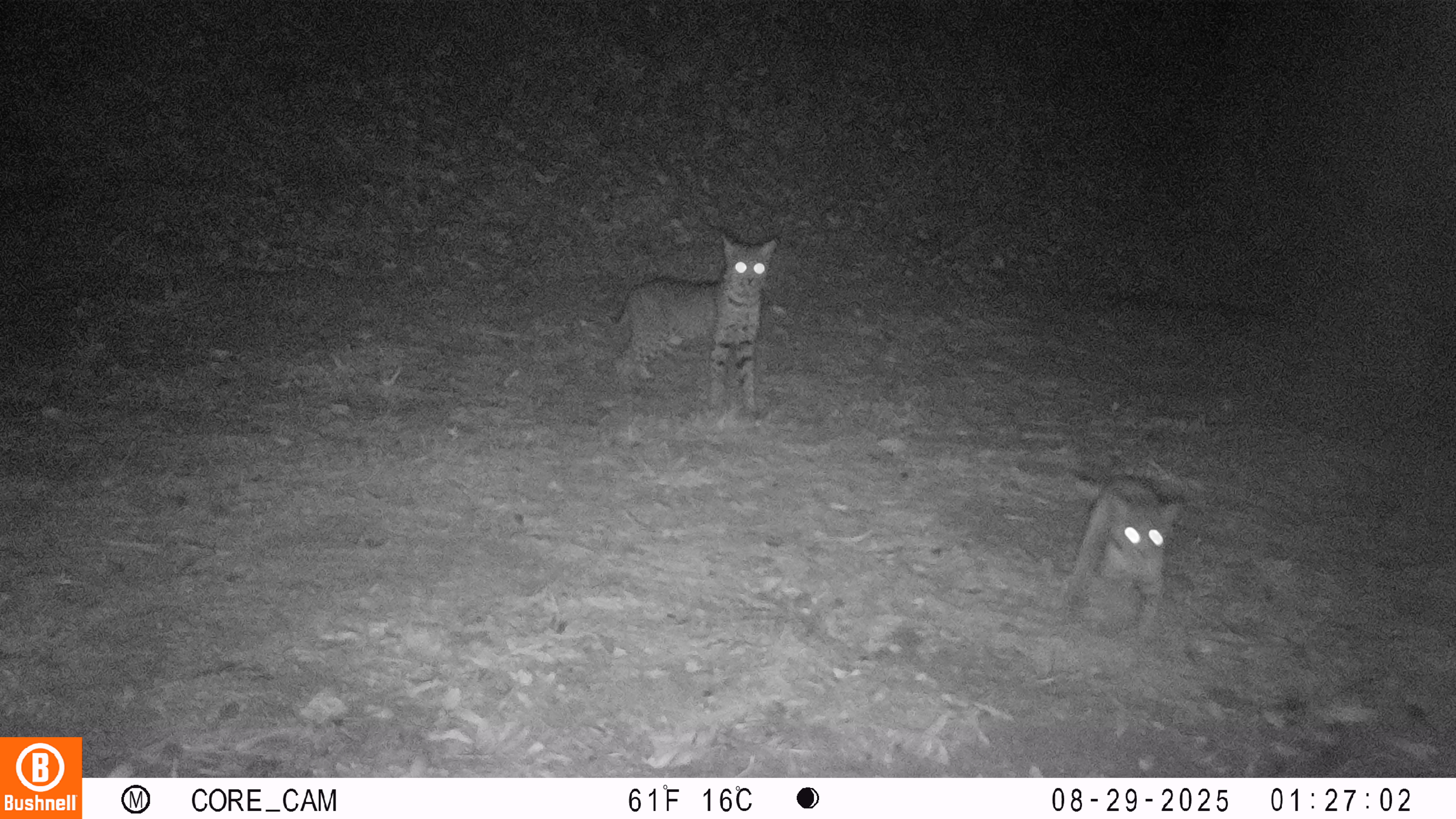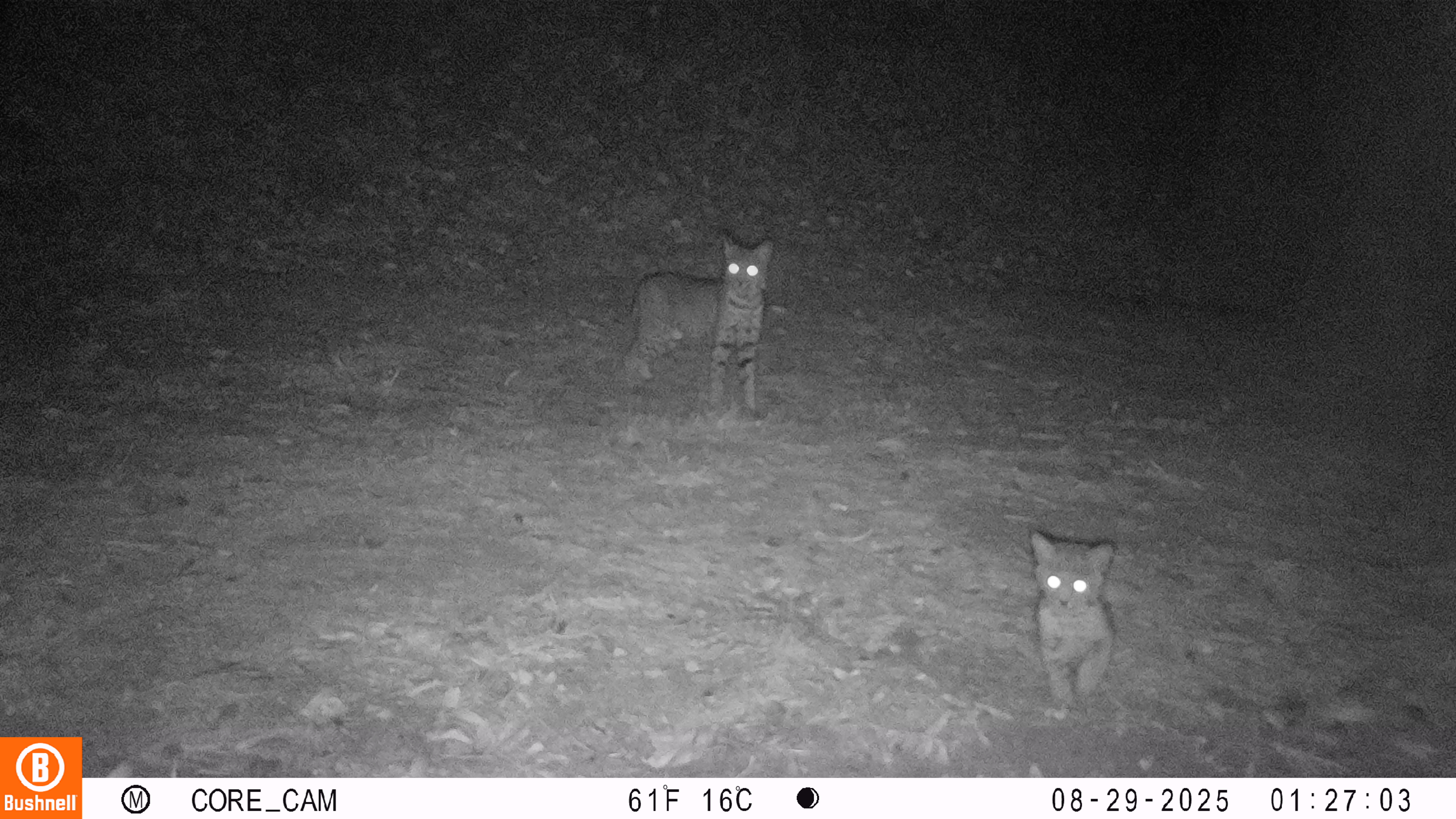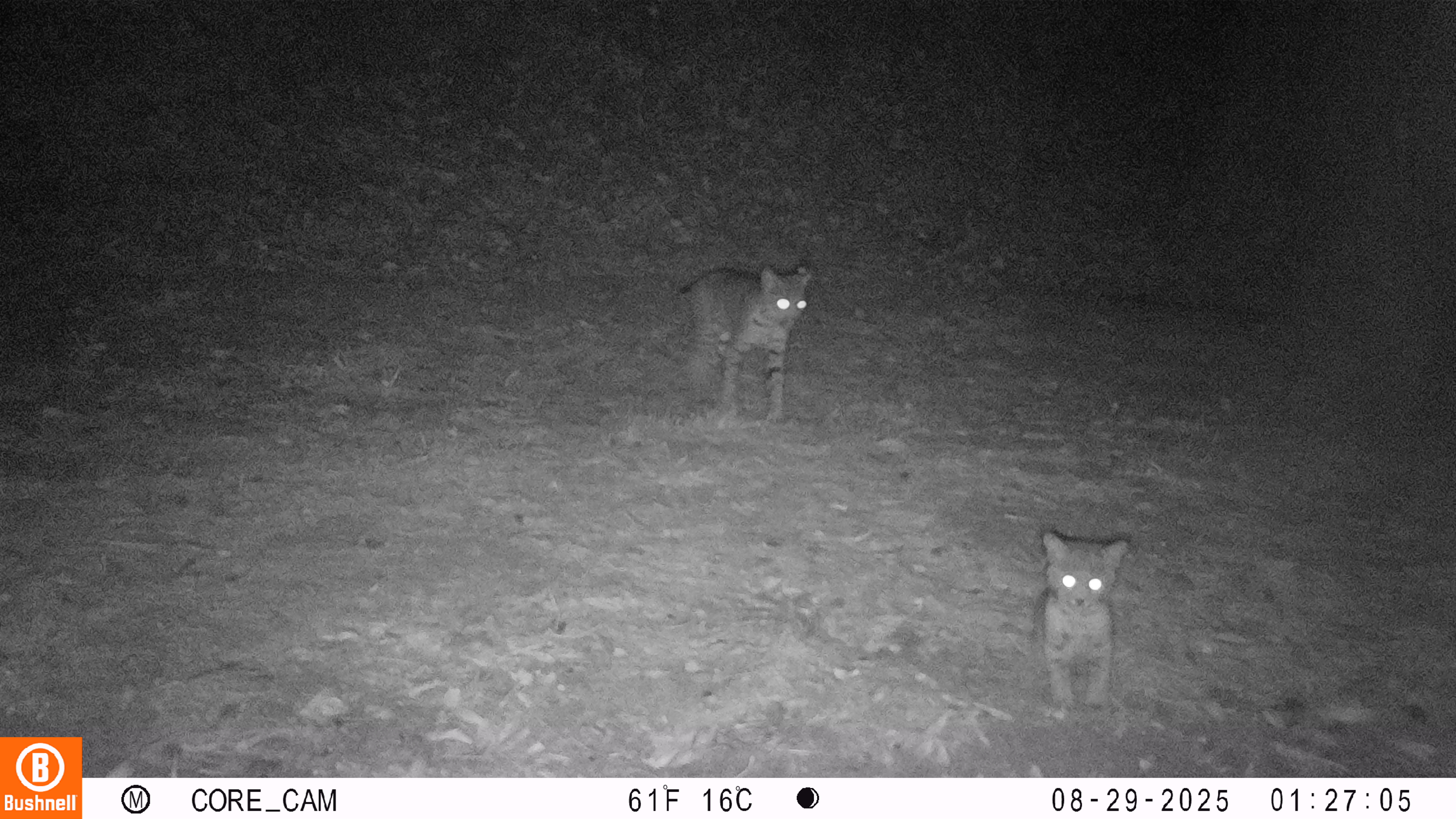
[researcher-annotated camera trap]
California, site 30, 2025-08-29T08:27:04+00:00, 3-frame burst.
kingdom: Animalia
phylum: Chordata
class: Mammalia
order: Carnivora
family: Felidae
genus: Lynx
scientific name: Lynx rufus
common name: bobcat